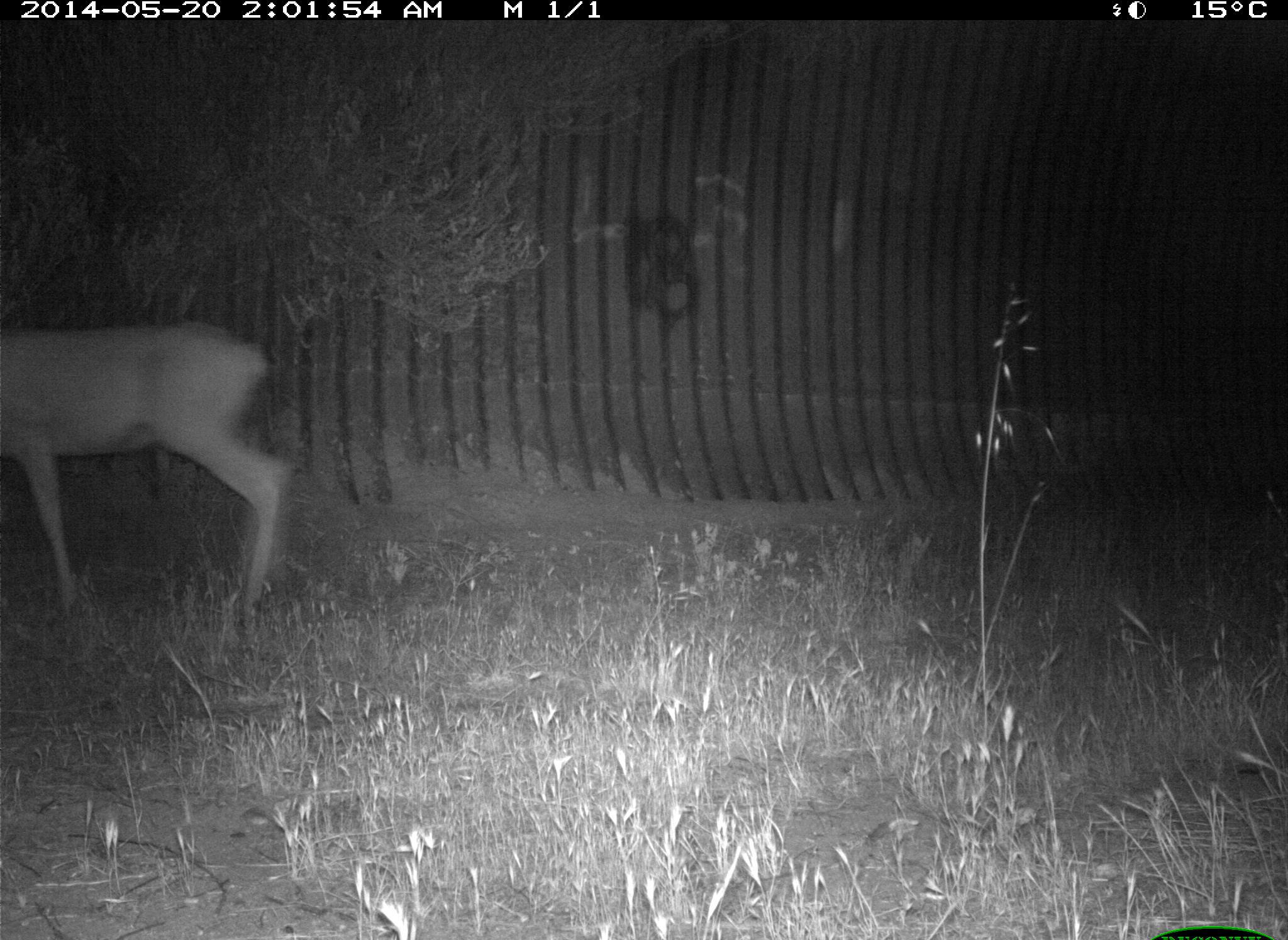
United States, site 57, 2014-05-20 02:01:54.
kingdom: Animalia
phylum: Chordata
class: Mammalia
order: Artiodactyla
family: Cervidae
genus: Odocoileus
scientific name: Odocoileus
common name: deer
Deer (Odocoileus).